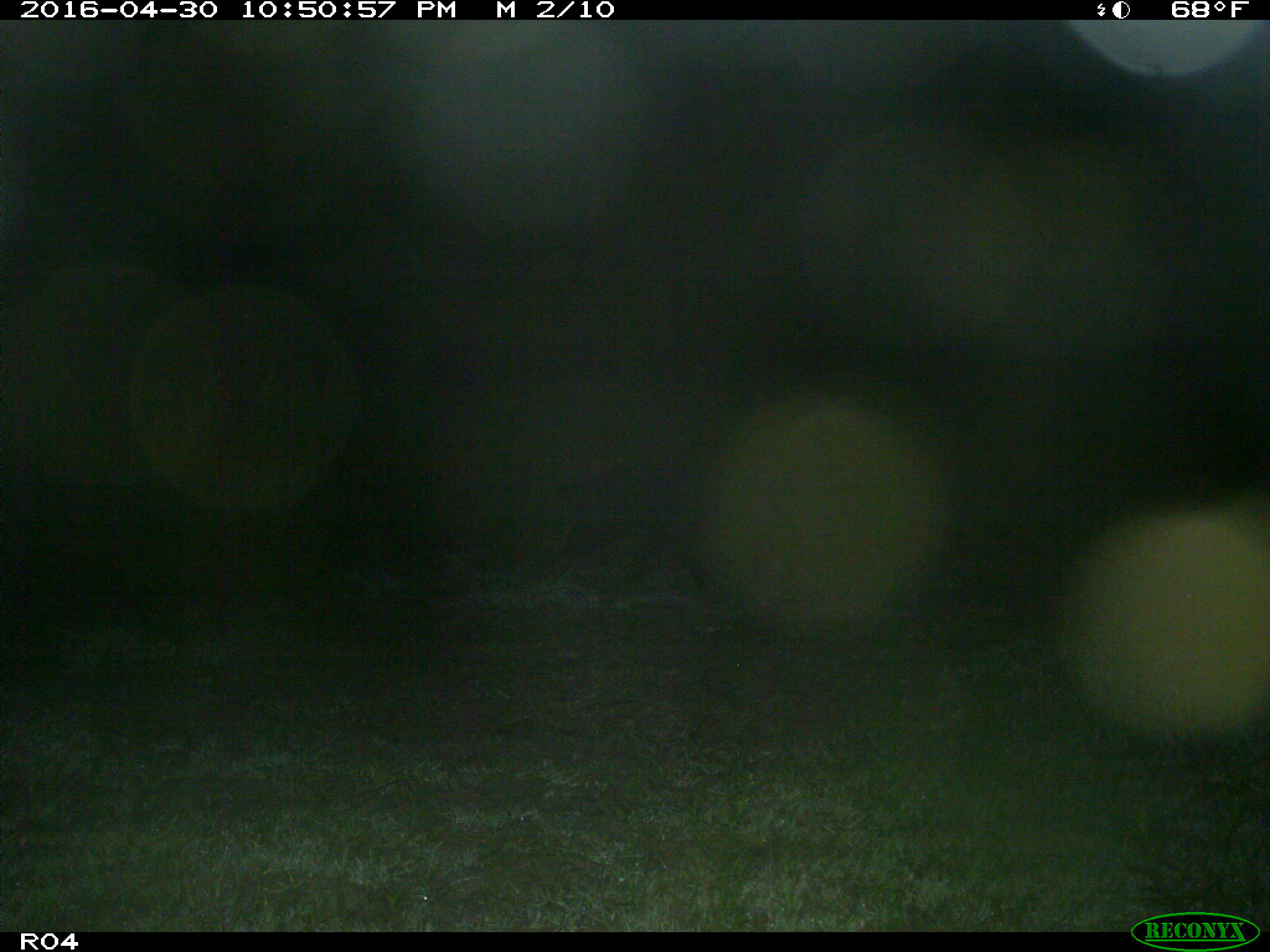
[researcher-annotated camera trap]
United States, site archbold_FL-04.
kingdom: Animalia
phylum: Chordata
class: Mammalia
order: Artiodactyla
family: Suidae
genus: Sus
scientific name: Sus scrofa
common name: wild boar